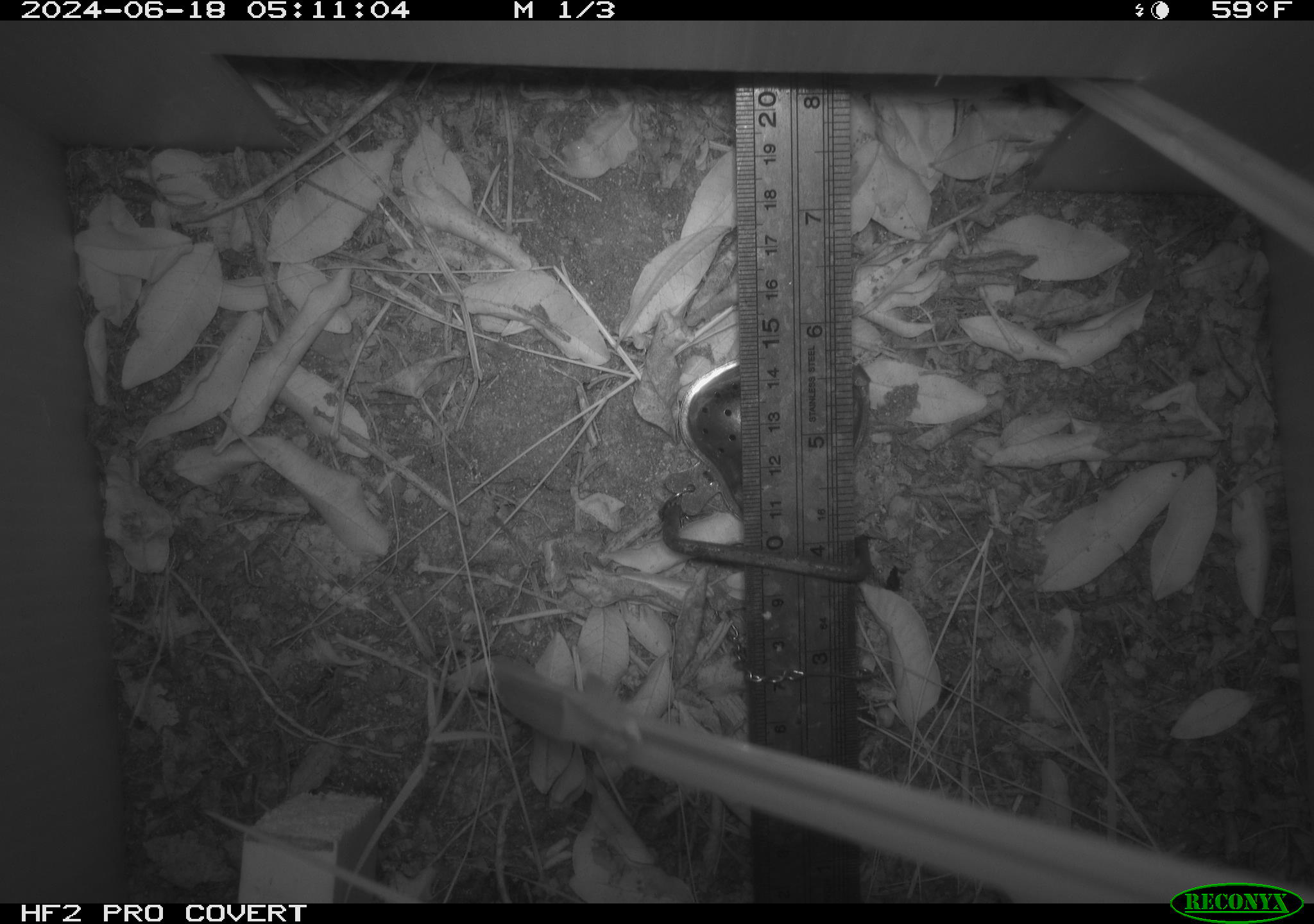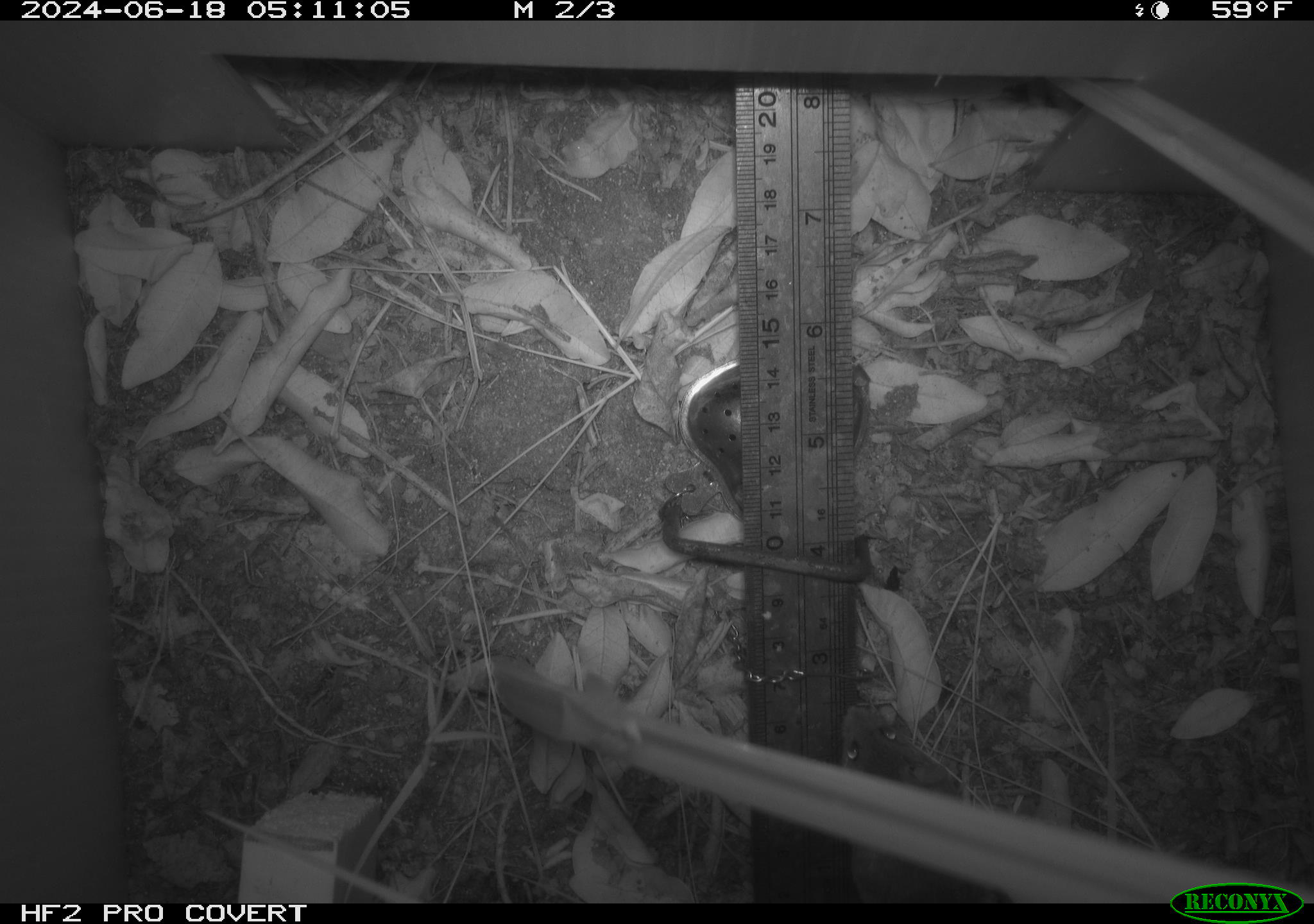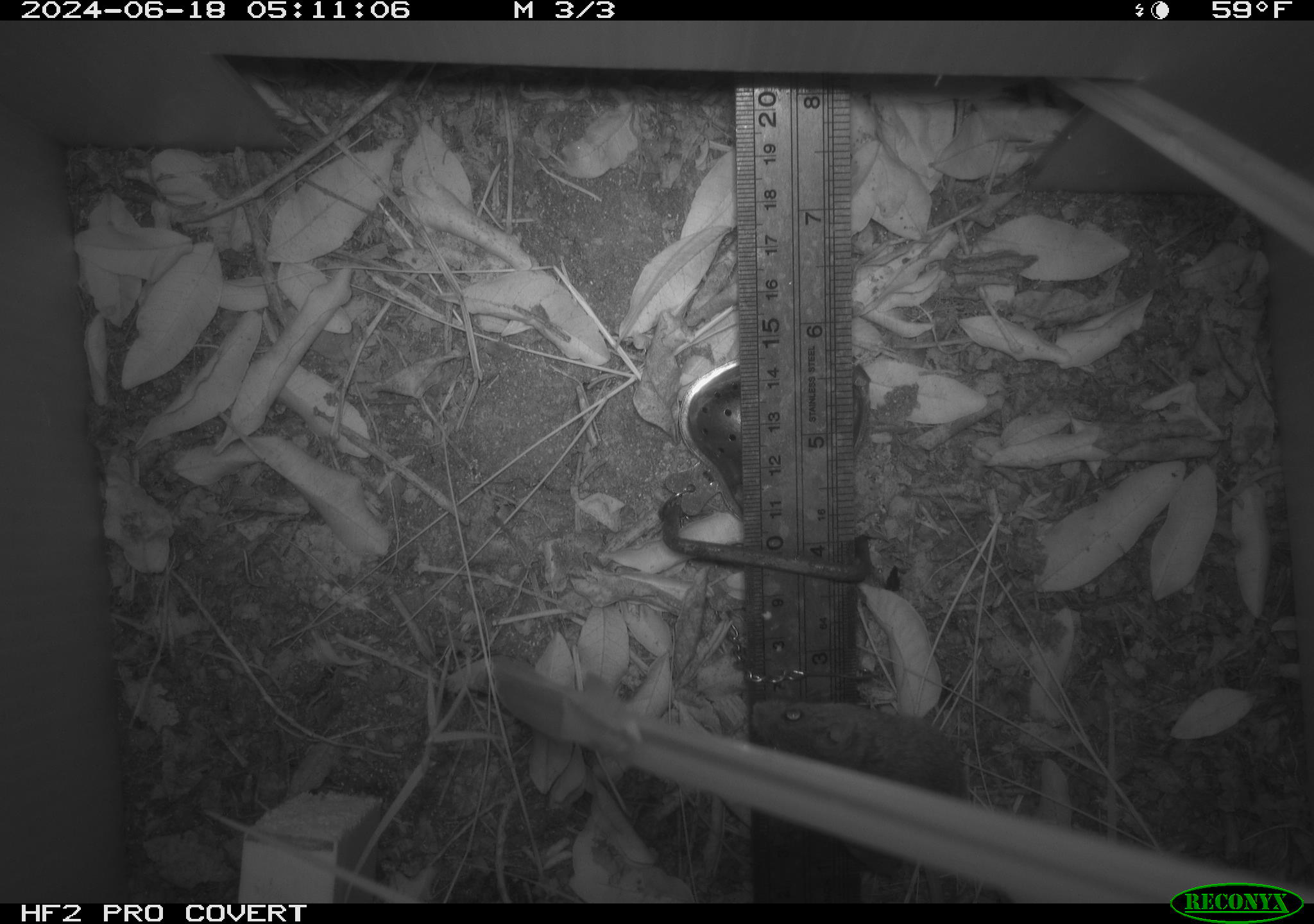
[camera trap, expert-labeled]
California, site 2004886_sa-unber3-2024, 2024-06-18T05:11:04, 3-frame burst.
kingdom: Animalia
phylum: Chordata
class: Mammalia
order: Rodentia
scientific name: Rodentia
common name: mouse species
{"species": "mouse species (Rodentia)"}